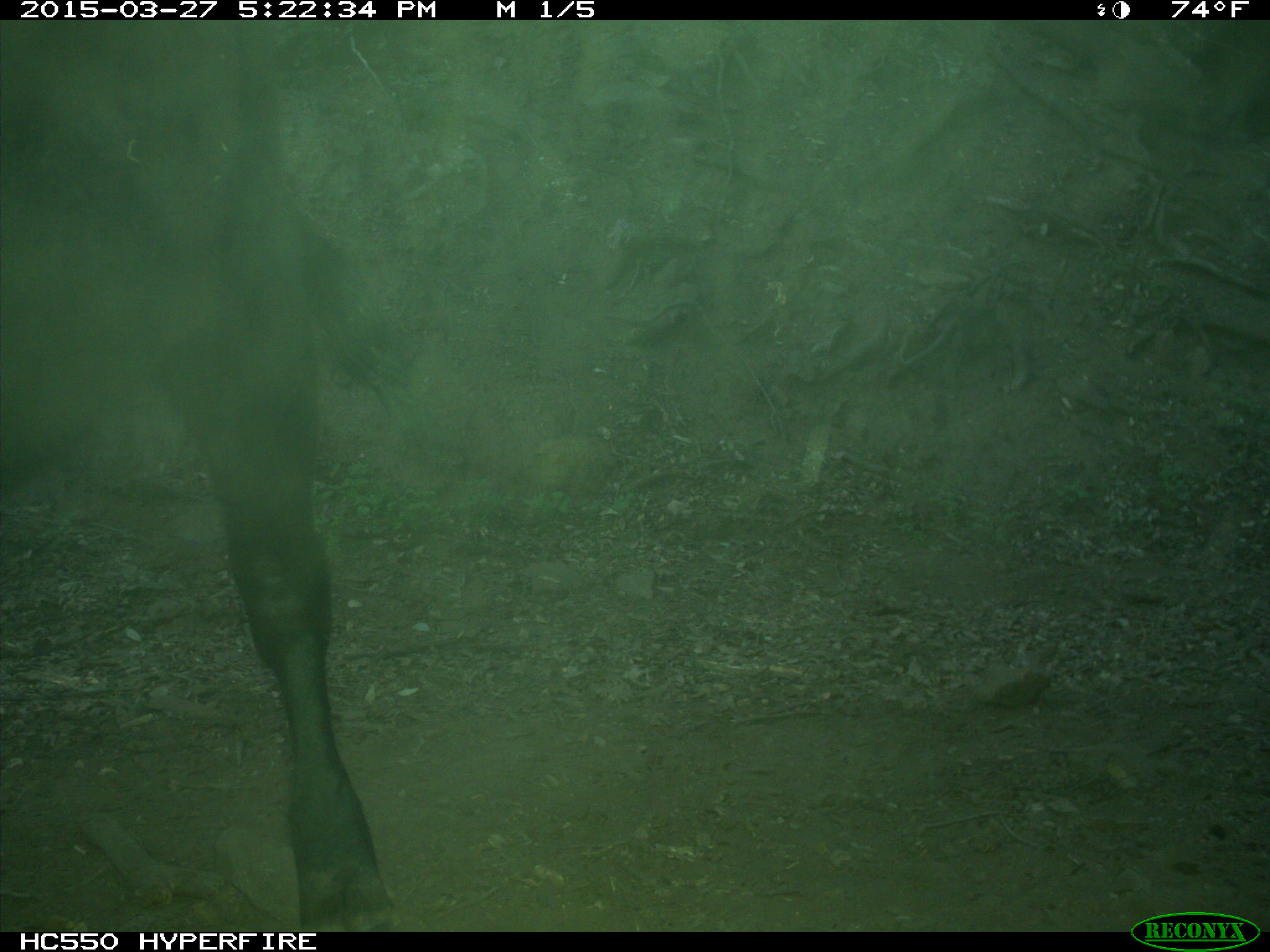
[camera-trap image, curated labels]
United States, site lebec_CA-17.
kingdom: Animalia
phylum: Chordata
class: Mammalia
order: Artiodactyla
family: Bovidae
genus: Bos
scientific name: Bos taurus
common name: domestic cow